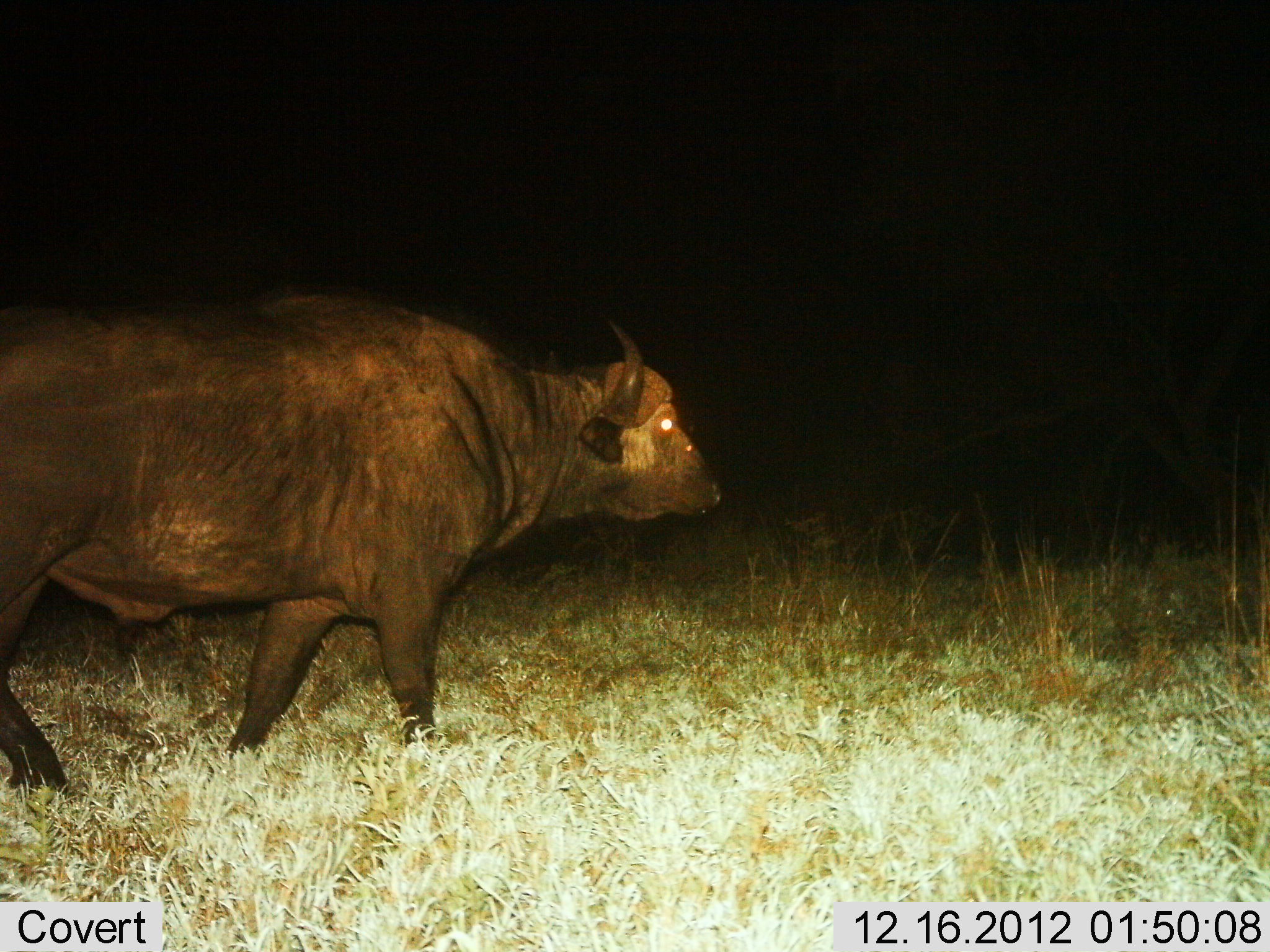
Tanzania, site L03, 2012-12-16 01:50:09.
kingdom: Animalia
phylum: Chordata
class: Mammalia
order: Artiodactyla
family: Bovidae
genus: Syncerus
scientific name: Syncerus caffer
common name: cape buffalo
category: buffalo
Buffalo (cape buffalo) (Syncerus caffer), count 1. Behavior (volunteer vote fractions): standing 40%, resting 0%, moving 60%, interacting 0%. Young present (vote fraction): 0%. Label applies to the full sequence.